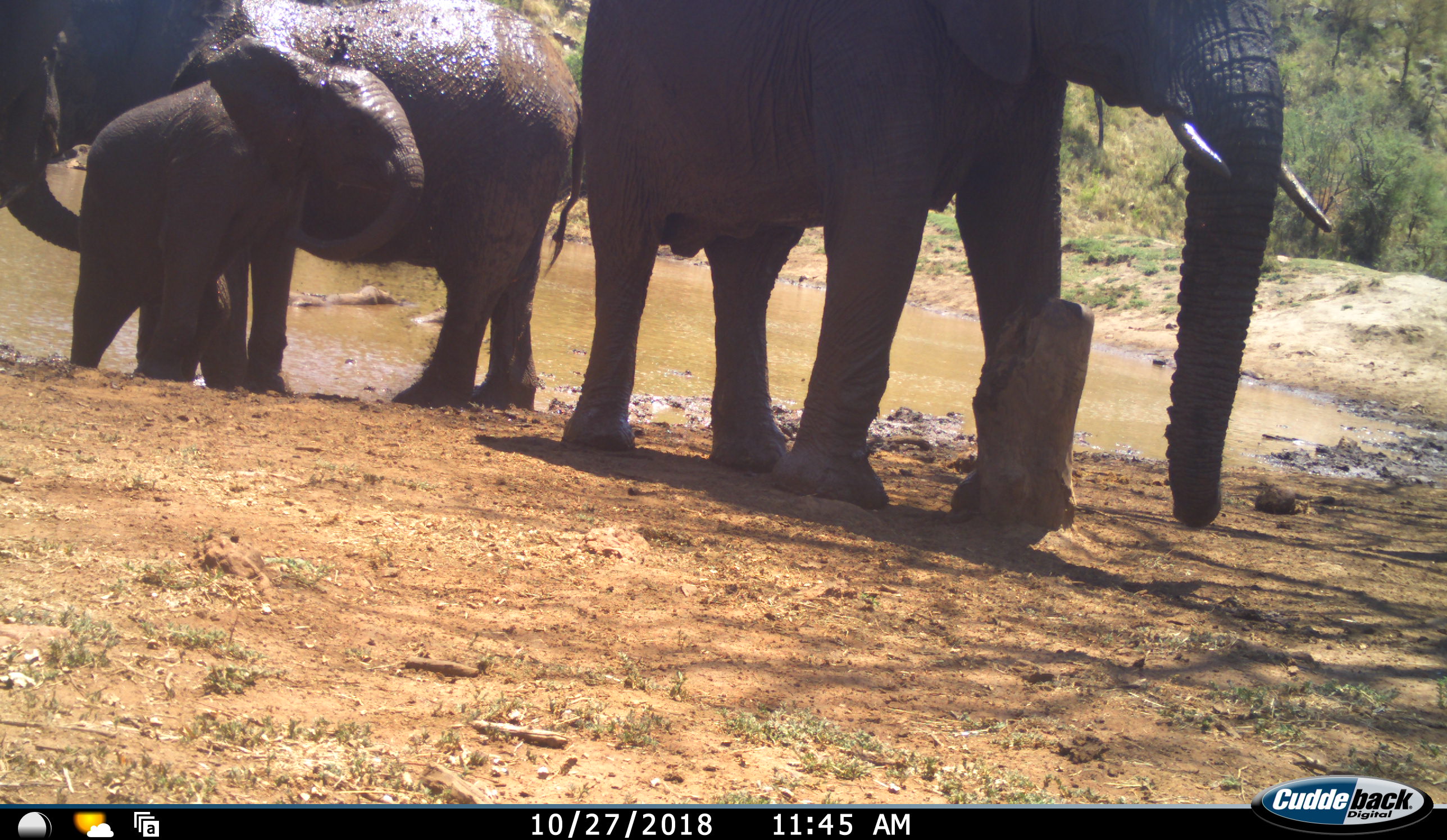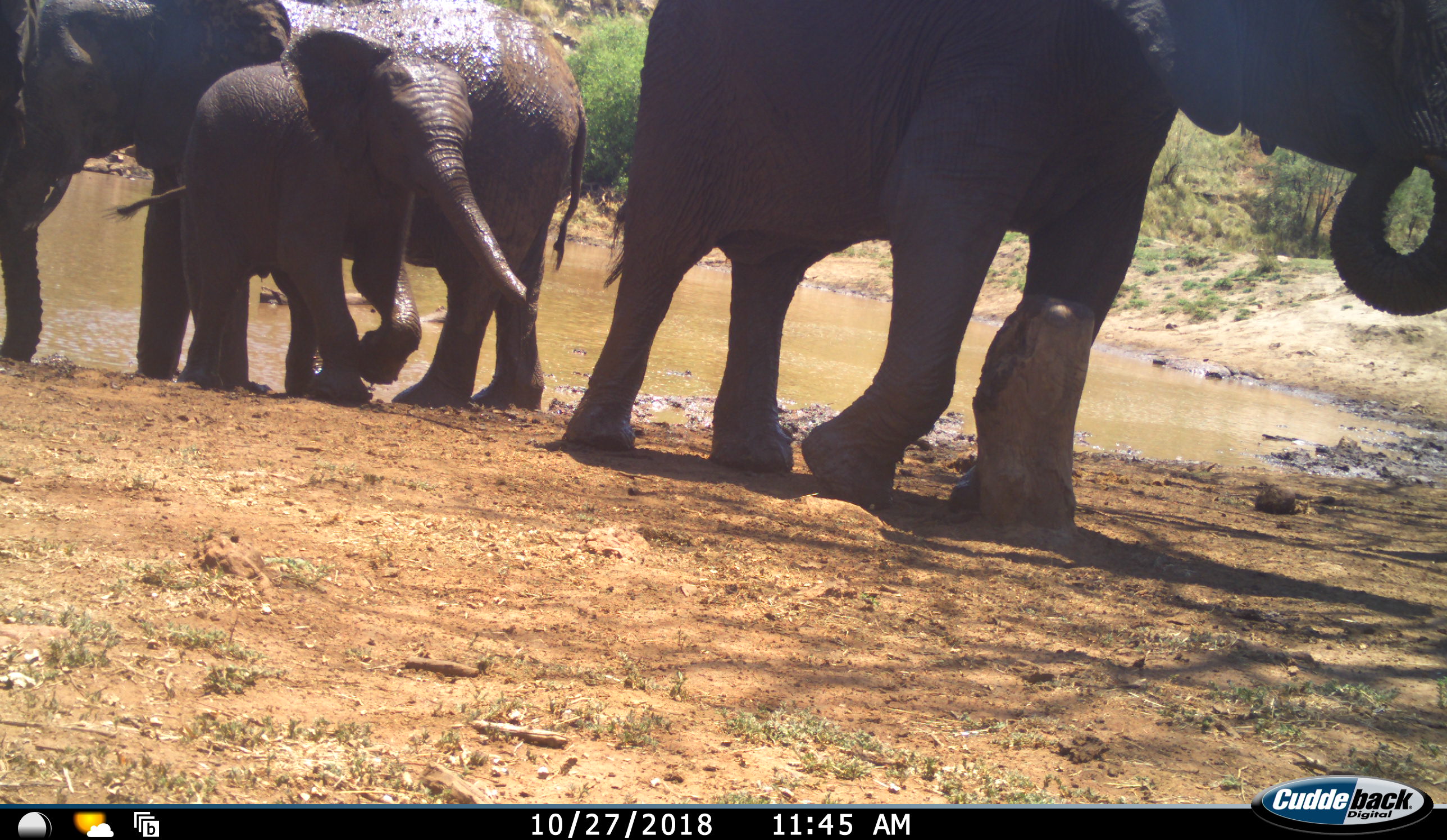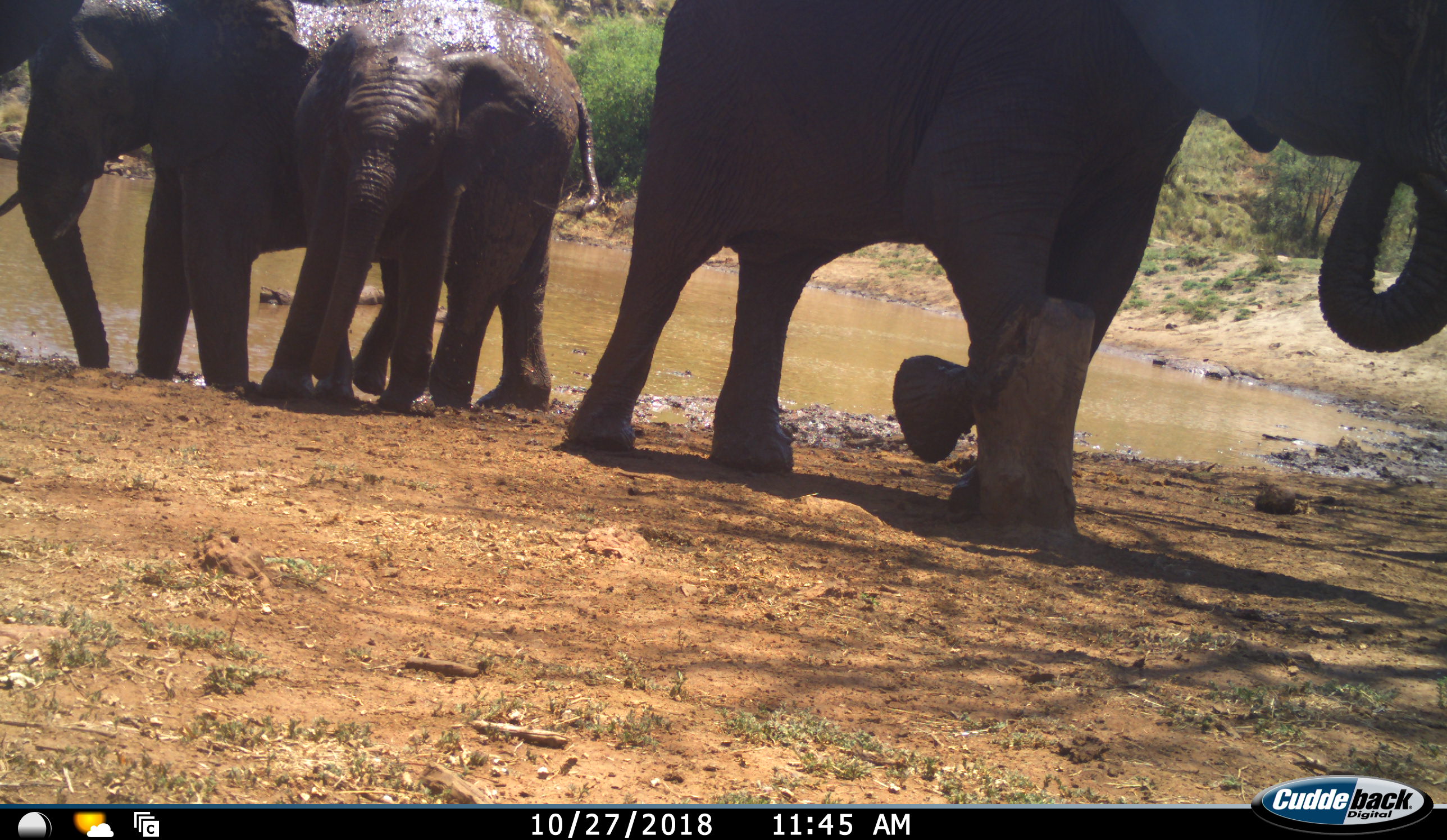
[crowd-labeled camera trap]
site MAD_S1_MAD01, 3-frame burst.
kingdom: Animalia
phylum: Chordata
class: Mammalia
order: Proboscidea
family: Elephantidae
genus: Loxodonta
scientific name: Loxodonta africana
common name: african bush elephant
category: elephant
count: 4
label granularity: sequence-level